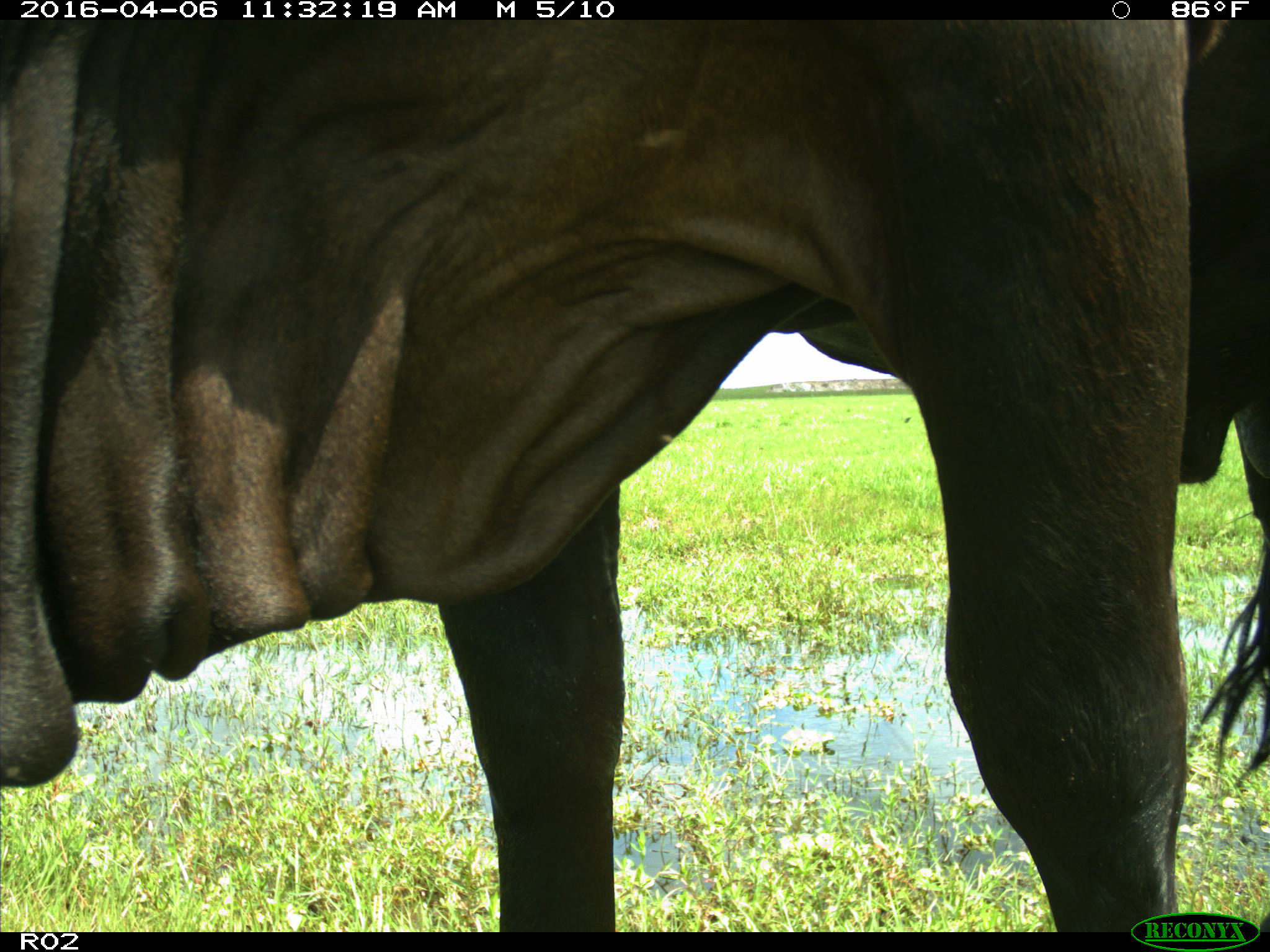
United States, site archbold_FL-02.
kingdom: Animalia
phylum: Chordata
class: Mammalia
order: Artiodactyla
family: Bovidae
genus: Bos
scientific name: Bos taurus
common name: domestic cow